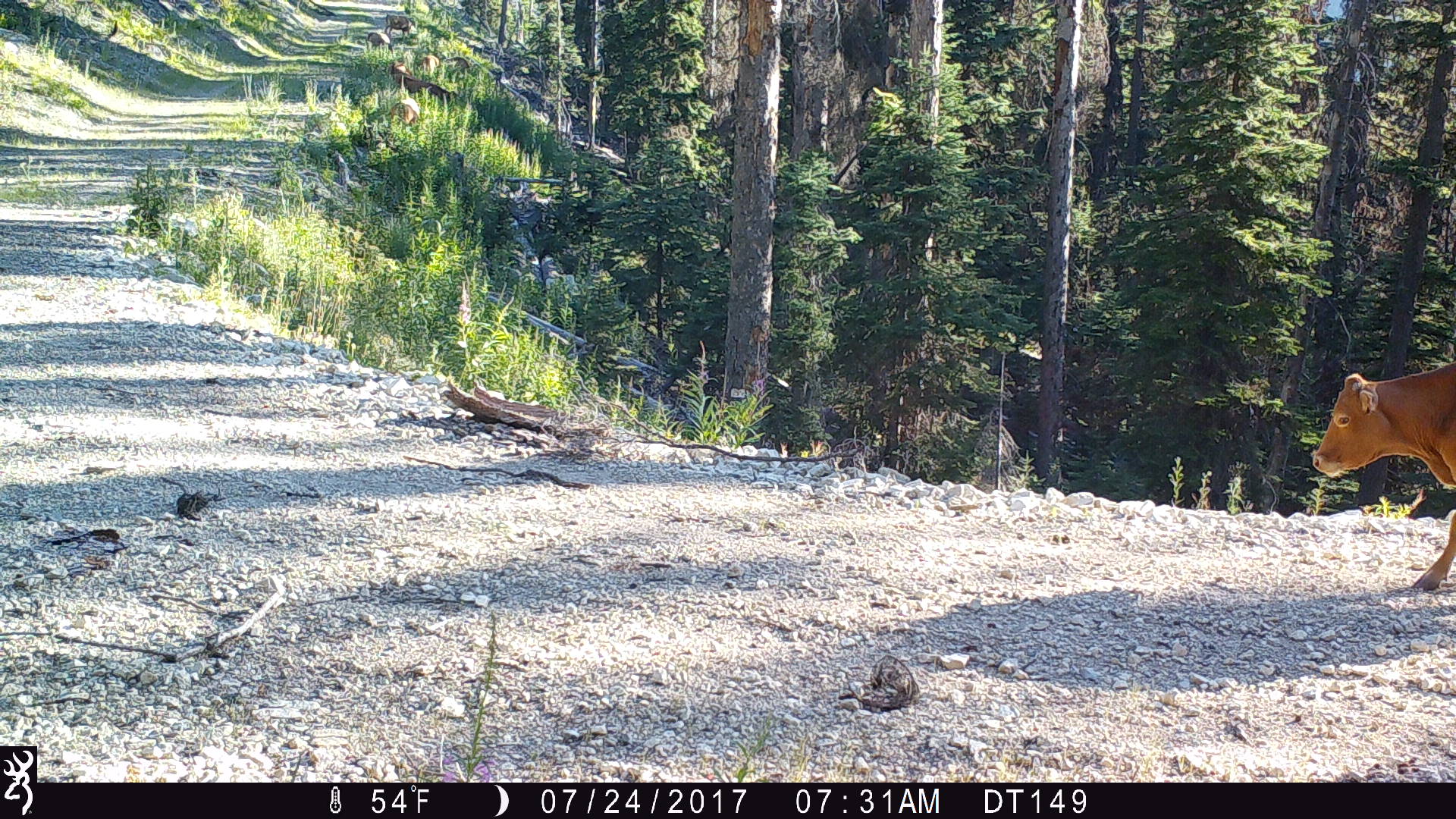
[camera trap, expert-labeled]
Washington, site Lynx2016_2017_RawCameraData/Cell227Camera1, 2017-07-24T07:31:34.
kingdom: Animalia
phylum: Chordata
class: Mammalia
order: Artiodactyla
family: Bovidae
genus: Bos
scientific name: Bos taurus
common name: domestic cattle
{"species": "domestic cattle (Bos taurus)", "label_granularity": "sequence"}